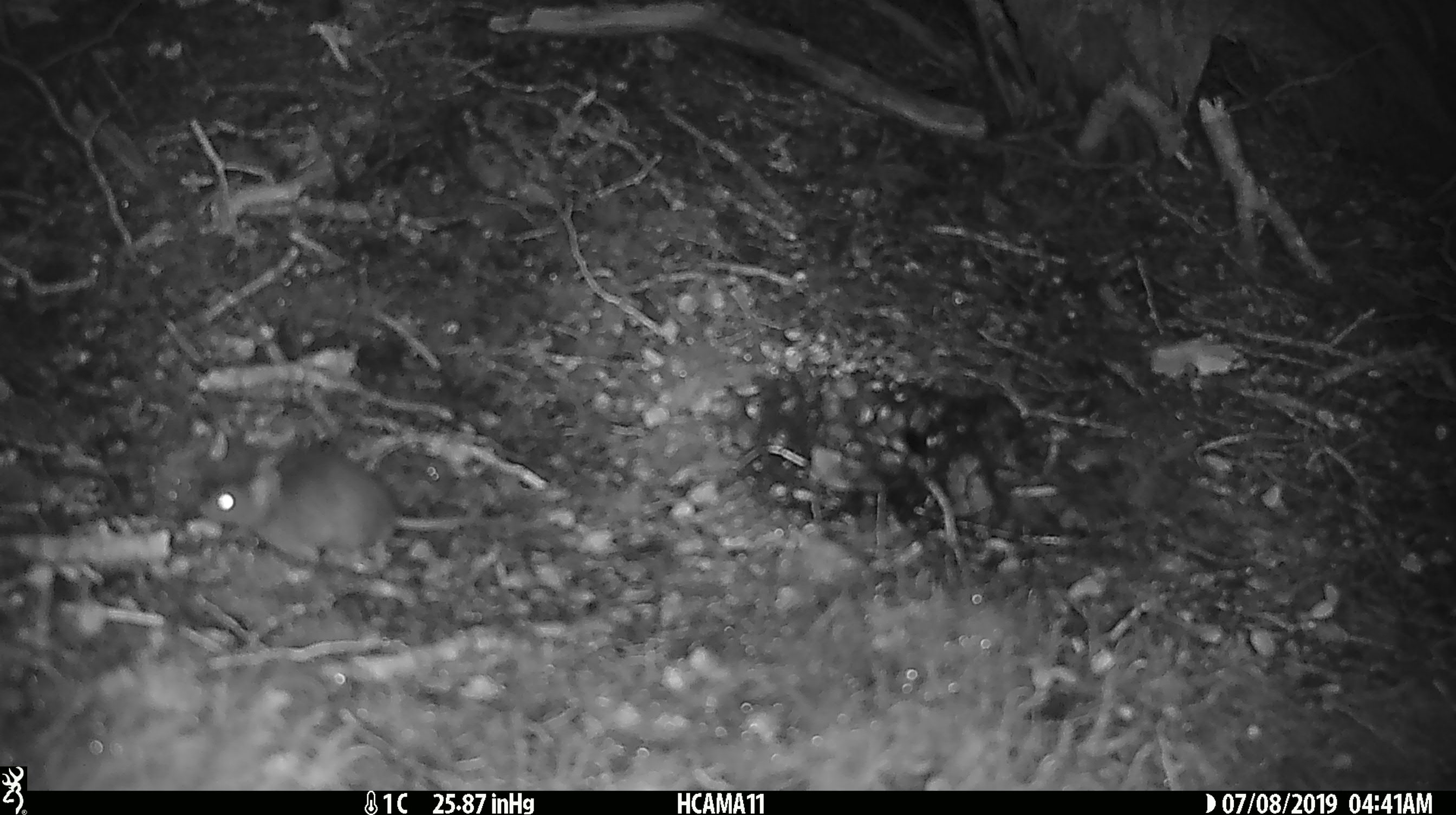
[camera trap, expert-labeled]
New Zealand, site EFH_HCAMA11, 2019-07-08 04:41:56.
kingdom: Animalia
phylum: Chordata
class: Mammalia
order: Rodentia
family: Muridae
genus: Mus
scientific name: Mus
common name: mouse